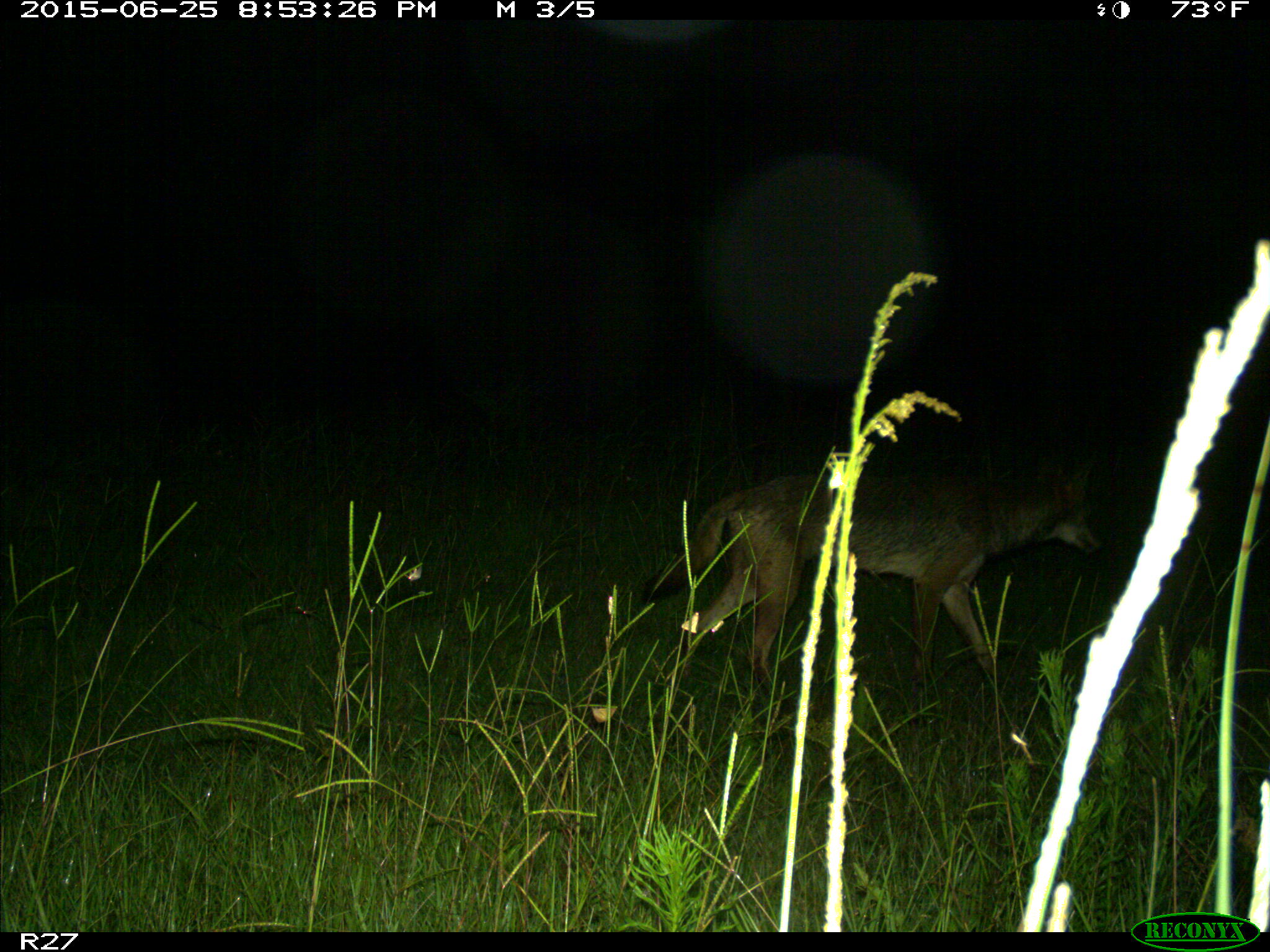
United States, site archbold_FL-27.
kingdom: Animalia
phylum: Chordata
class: Mammalia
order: Carnivora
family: Canidae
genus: Canis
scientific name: Canis latrans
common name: coyote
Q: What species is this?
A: Canis latrans (coyote).